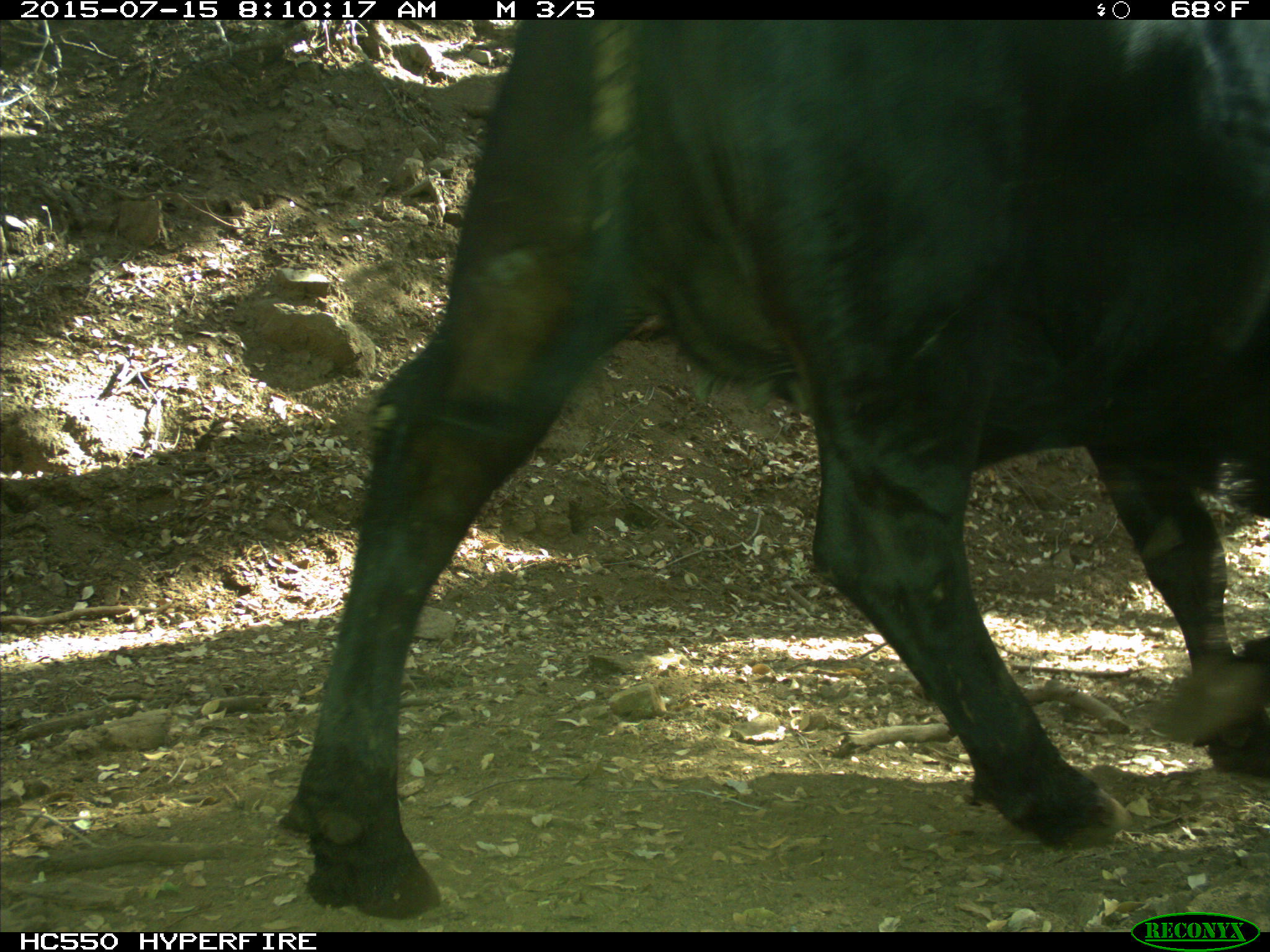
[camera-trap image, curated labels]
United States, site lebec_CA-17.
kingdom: Animalia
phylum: Chordata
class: Mammalia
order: Artiodactyla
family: Bovidae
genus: Bos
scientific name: Bos taurus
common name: domestic cow